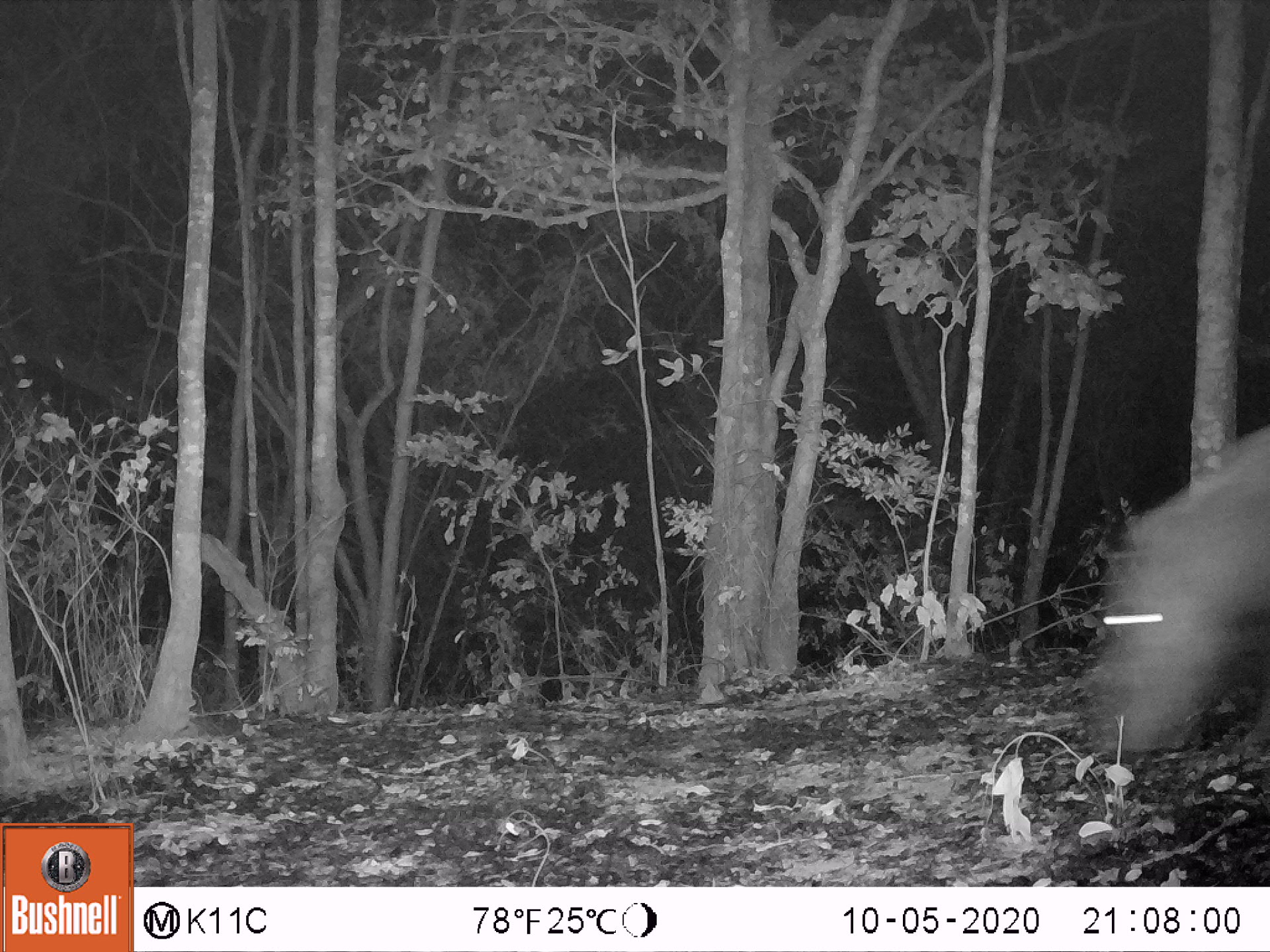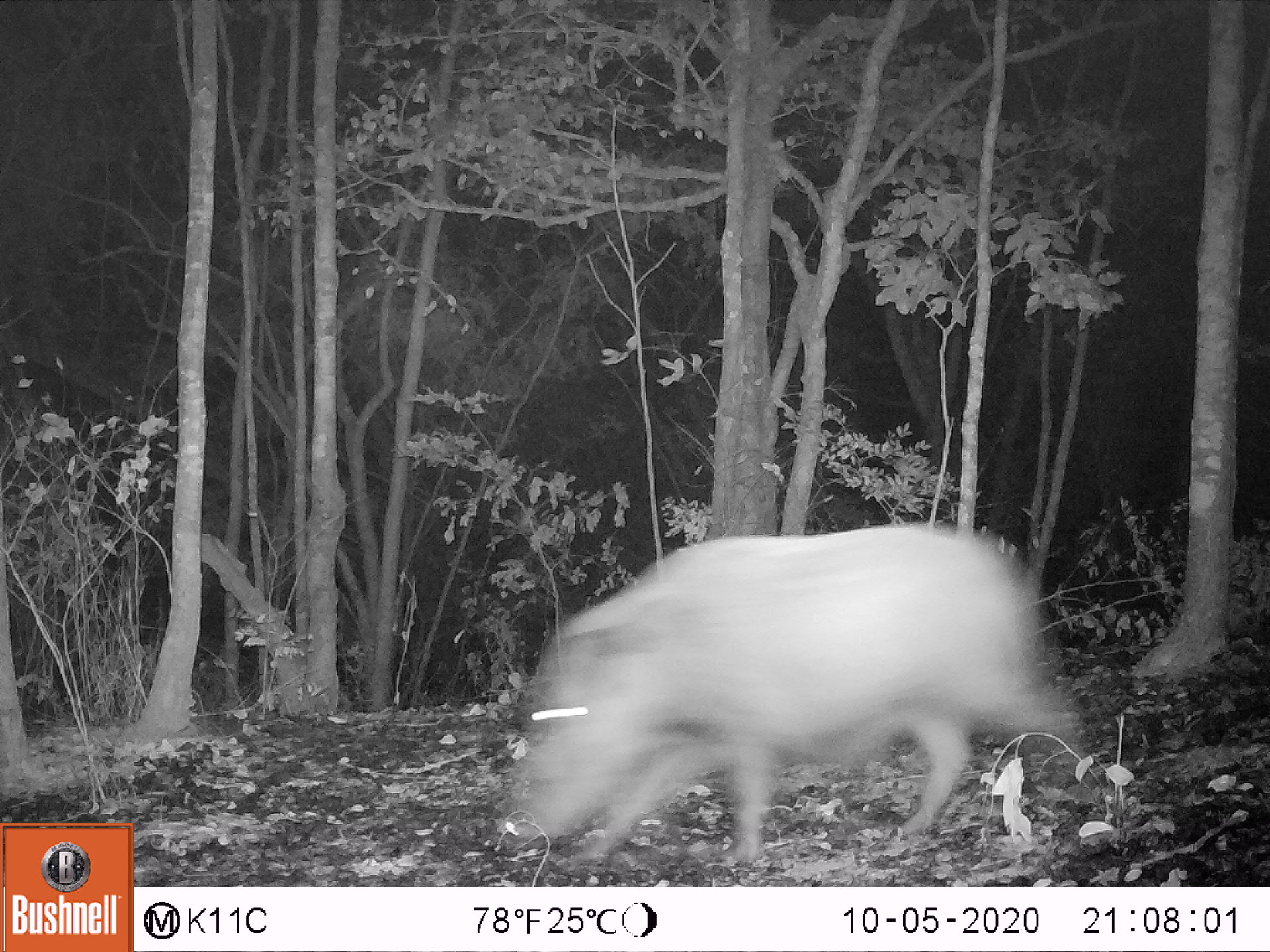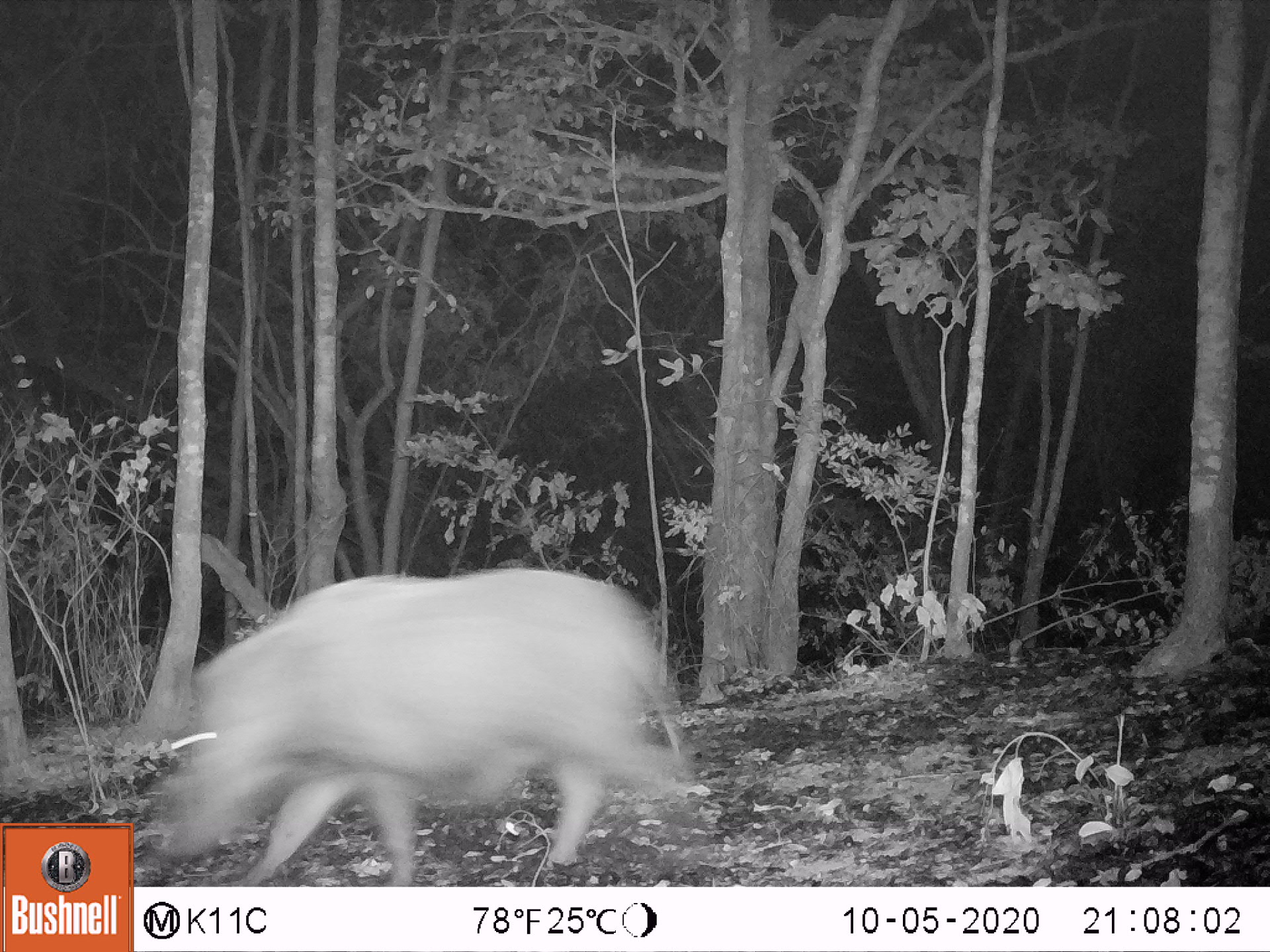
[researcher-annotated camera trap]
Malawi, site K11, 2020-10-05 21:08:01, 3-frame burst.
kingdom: Animalia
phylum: Chordata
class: Mammalia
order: Artiodactyla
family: Suidae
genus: Potamochoerus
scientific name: Potamochoerus larvatus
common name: bushpig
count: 1